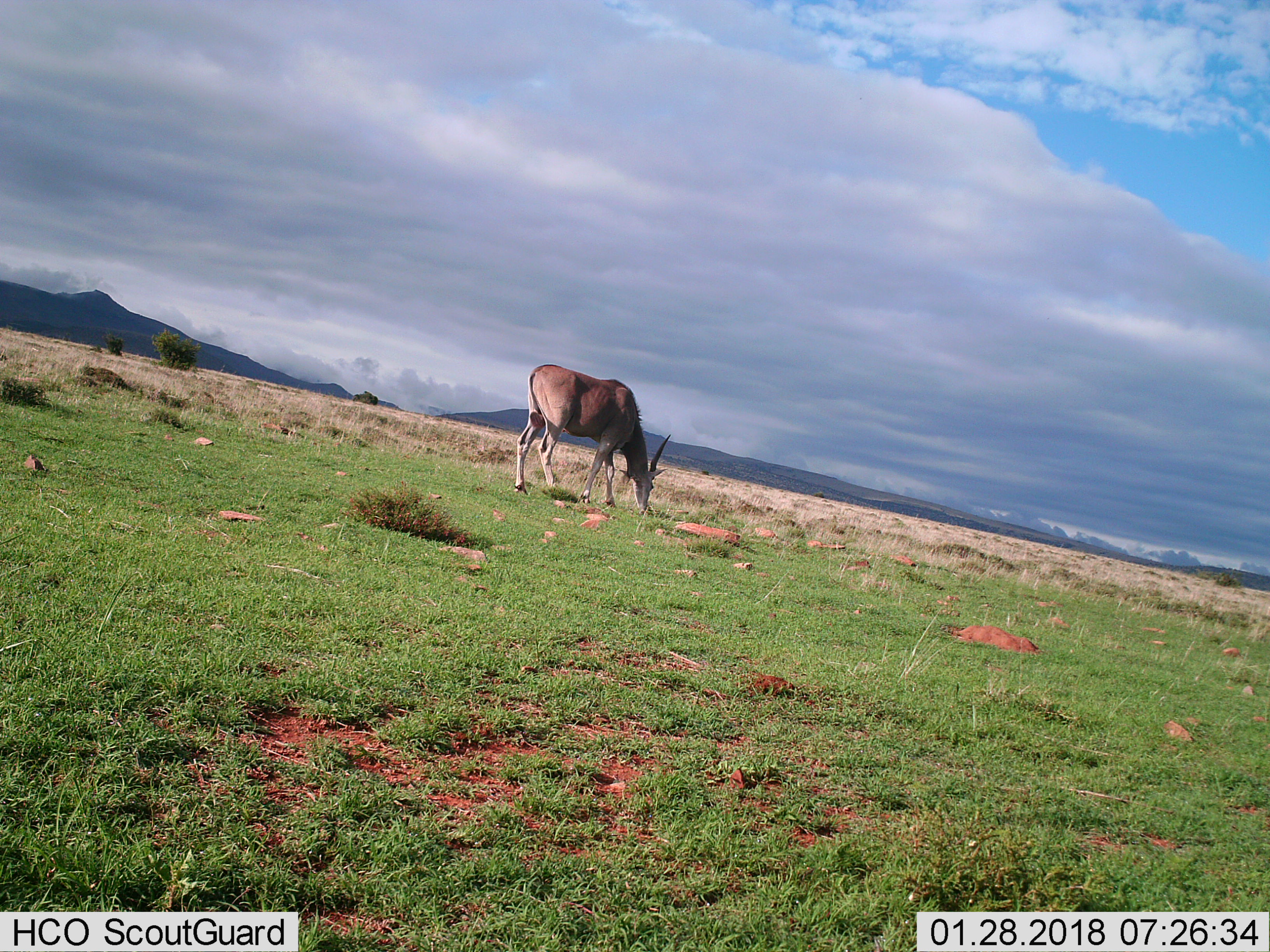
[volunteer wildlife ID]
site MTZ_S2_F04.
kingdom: Animalia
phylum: Chordata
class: Mammalia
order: Artiodactyla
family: Bovidae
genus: Tragelaphus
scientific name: Tragelaphus oryx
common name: eland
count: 1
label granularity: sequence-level